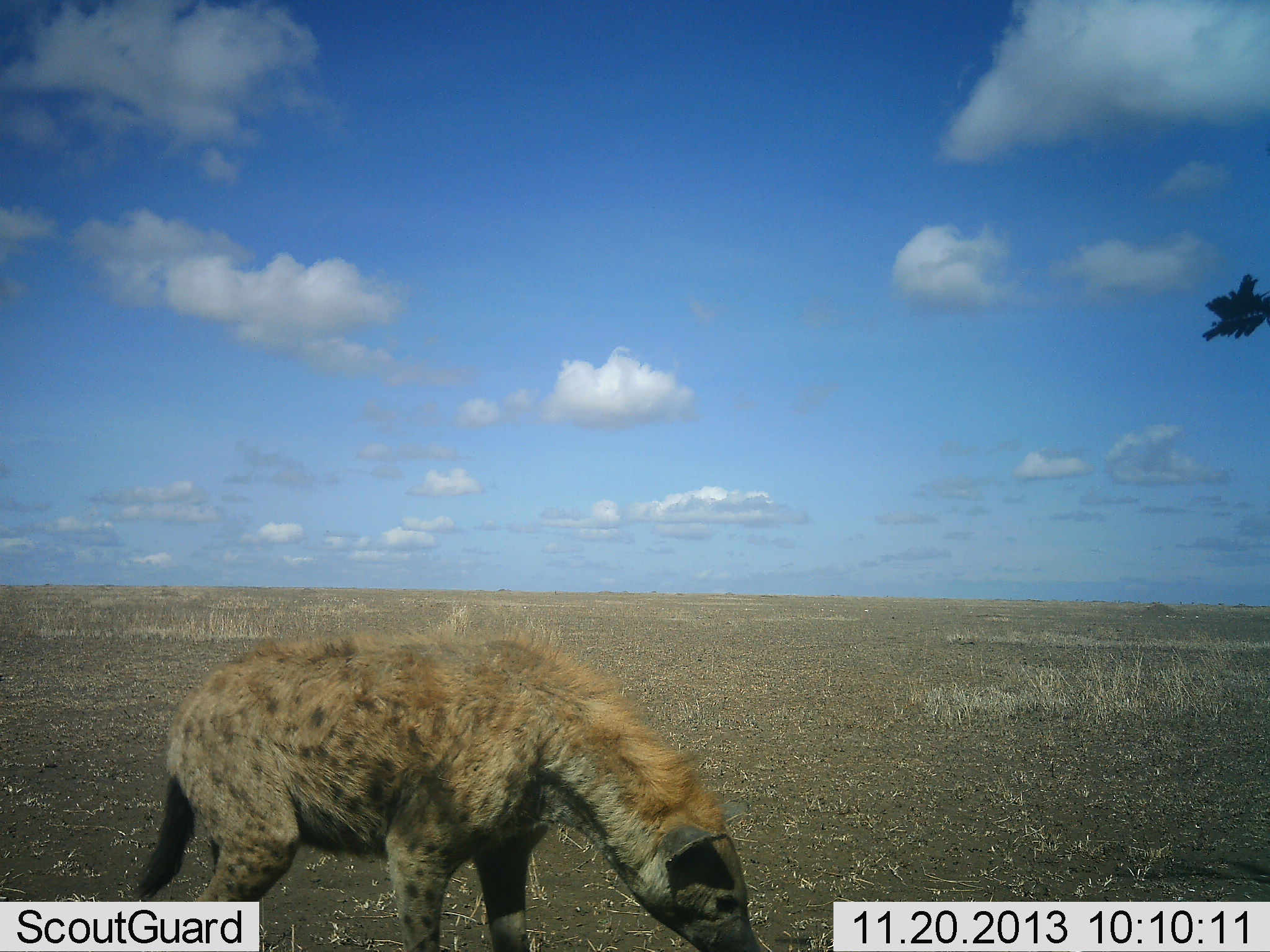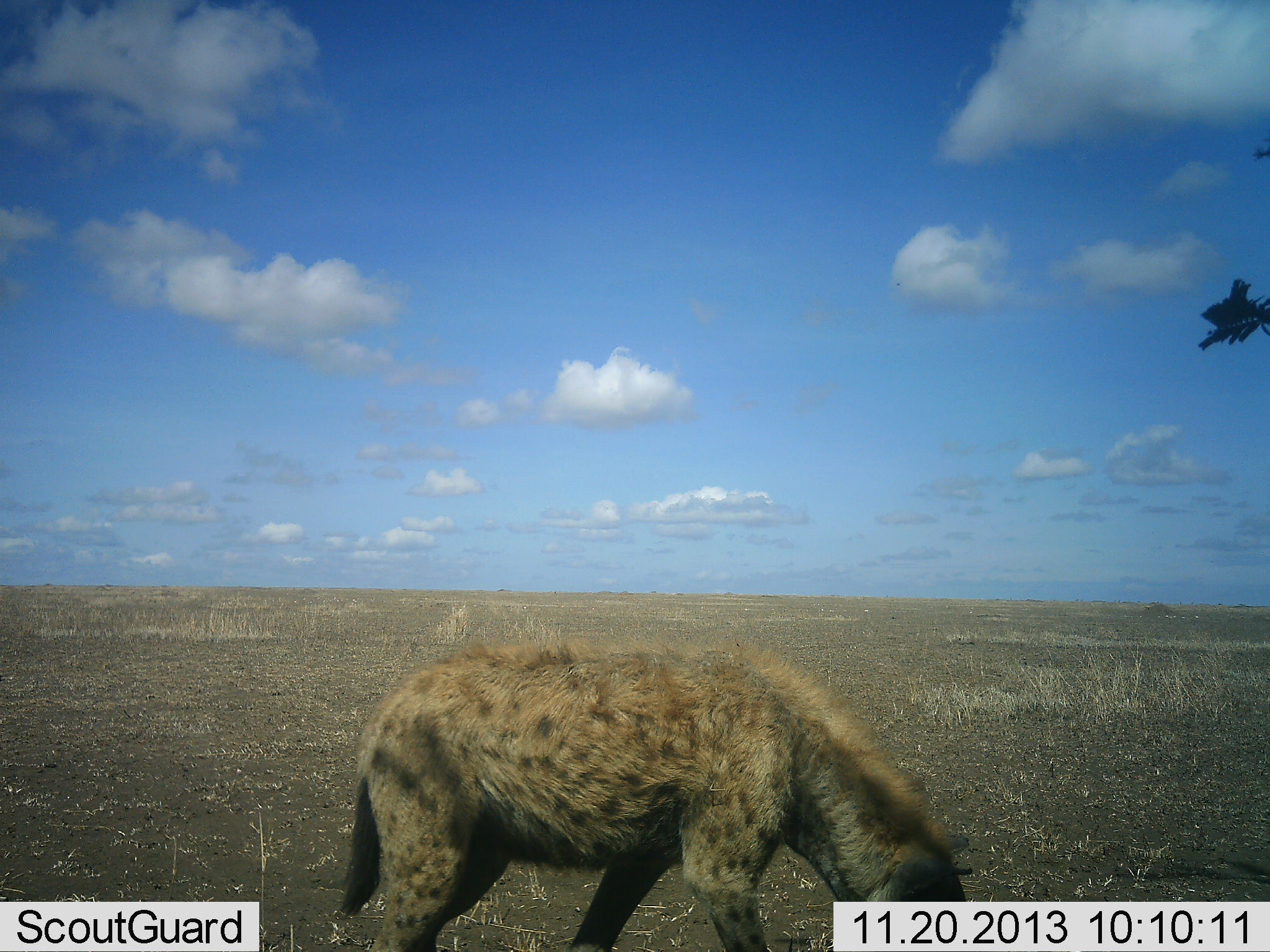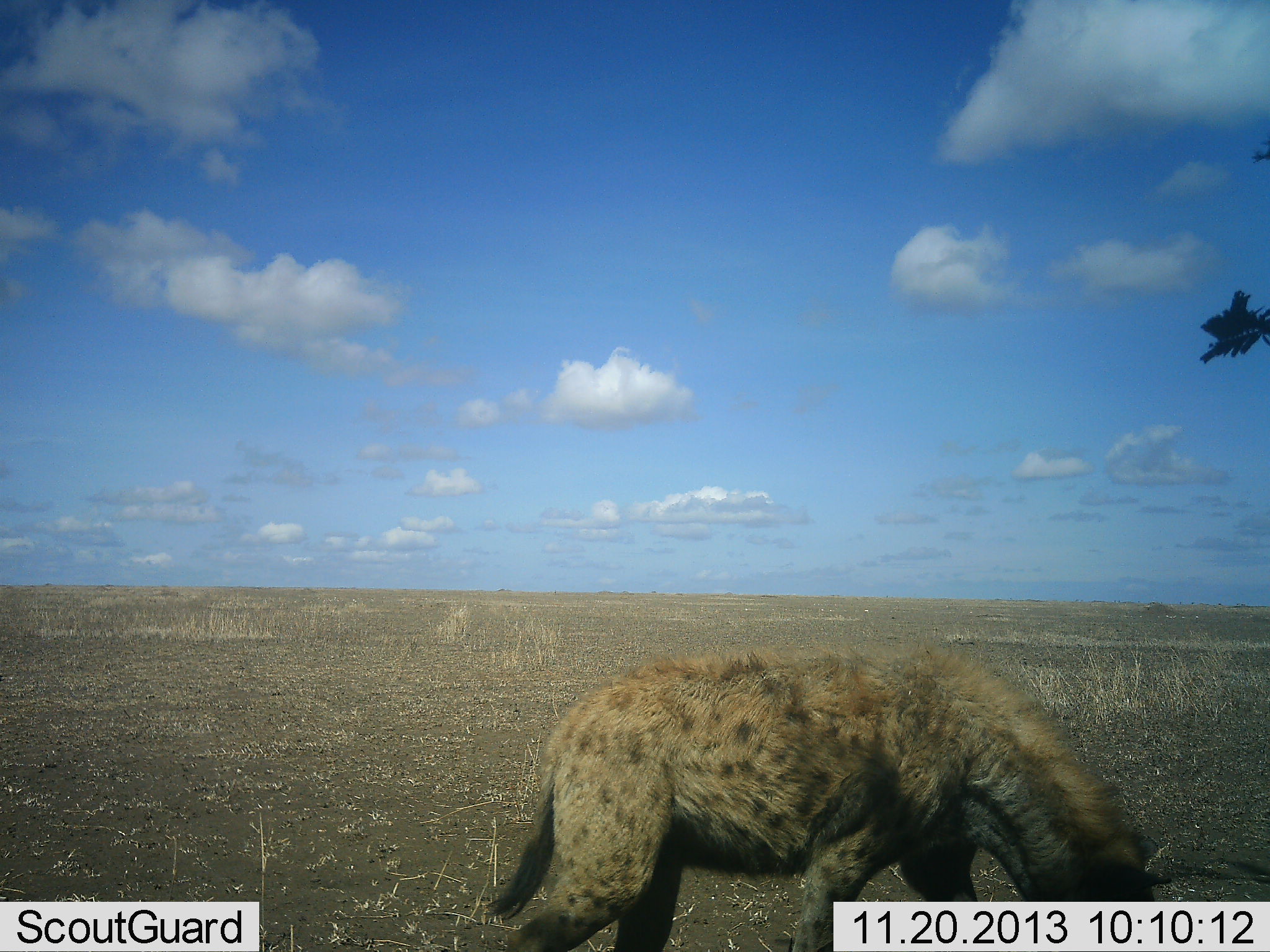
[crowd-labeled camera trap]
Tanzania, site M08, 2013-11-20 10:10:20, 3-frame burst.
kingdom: Animalia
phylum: Chordata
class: Mammalia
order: Carnivora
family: Hyaenidae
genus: Crocuta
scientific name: Crocuta crocuta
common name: spotted hyena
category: hyenaspotted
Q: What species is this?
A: Hyenaspotted (spotted hyena) (Crocuta crocuta).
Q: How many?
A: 1.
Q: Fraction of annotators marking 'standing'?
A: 10%.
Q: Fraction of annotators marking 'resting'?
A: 0%.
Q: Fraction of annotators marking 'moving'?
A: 60%.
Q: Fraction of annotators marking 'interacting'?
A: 0%.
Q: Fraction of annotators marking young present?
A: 0%.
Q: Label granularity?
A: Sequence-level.